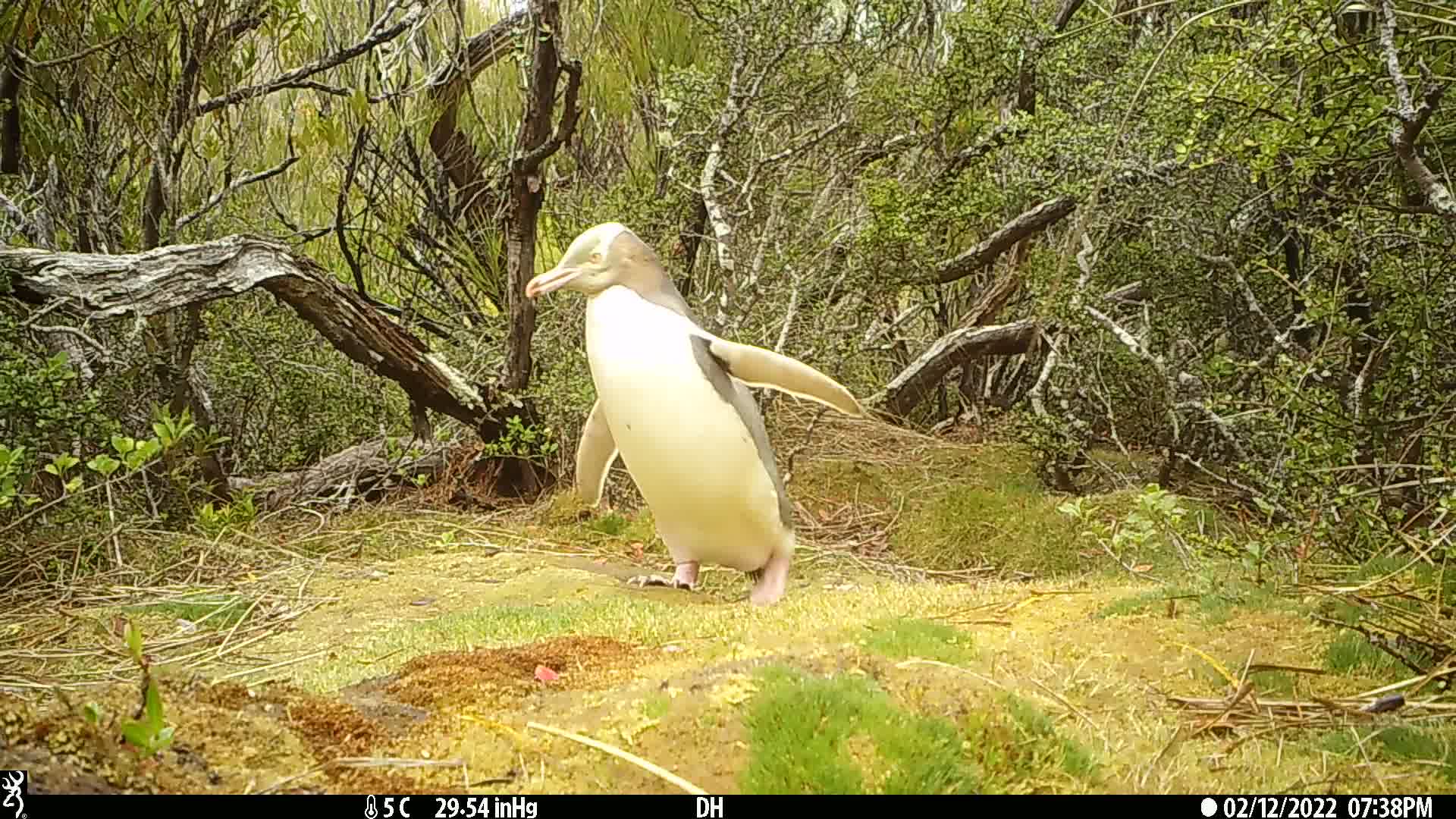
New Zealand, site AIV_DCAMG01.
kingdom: Animalia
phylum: Chordata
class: Aves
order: Sphenisciformes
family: Spheniscidae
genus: Megadyptes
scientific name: Megadyptes antipodes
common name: yellow-eyed penguin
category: yellow eyed penguin